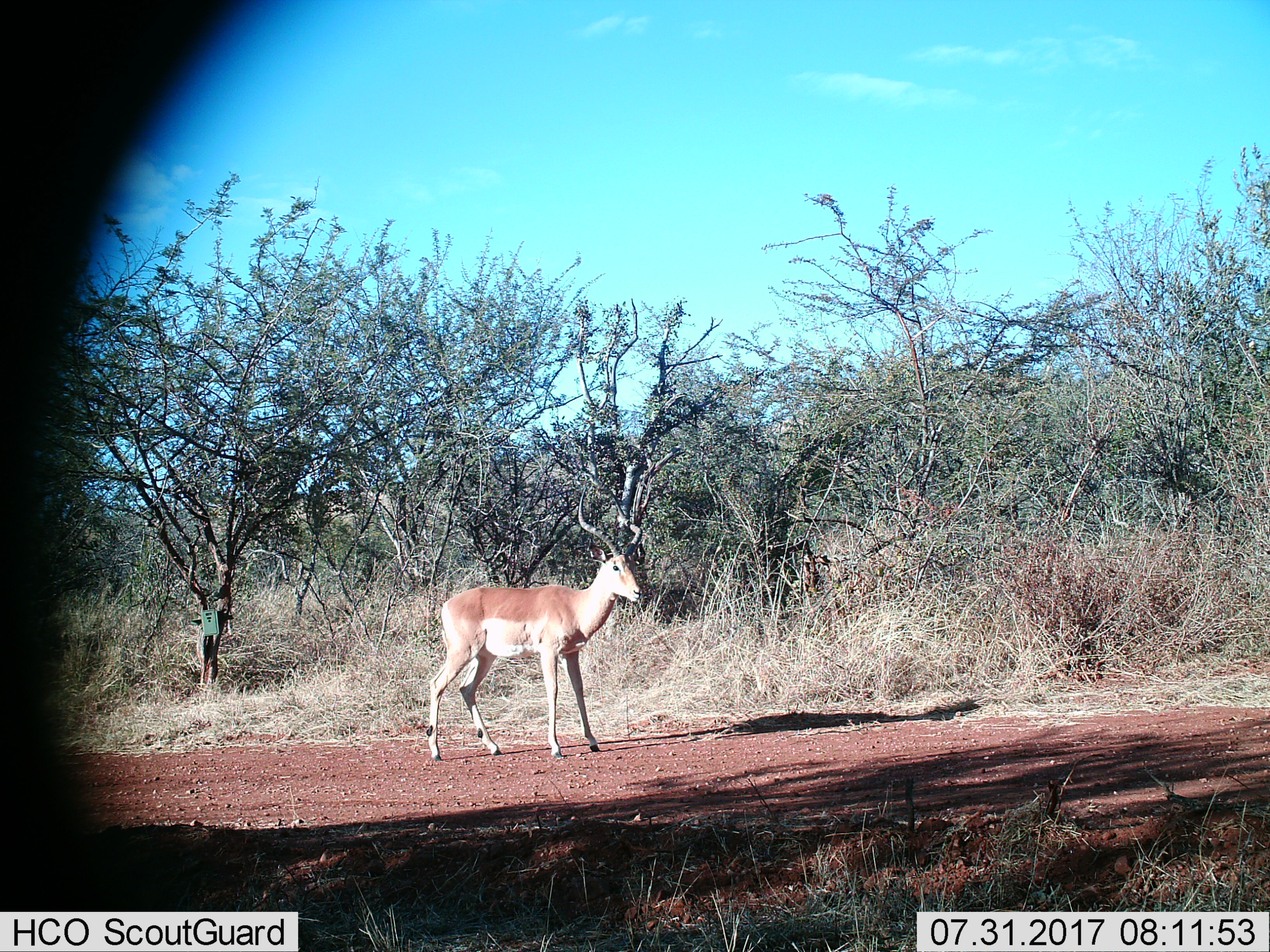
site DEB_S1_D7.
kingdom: Animalia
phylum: Chordata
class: Mammalia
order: Artiodactyla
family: Bovidae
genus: Aepyceros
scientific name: Aepyceros melampus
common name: impala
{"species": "impala (Aepyceros melampus)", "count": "1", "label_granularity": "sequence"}